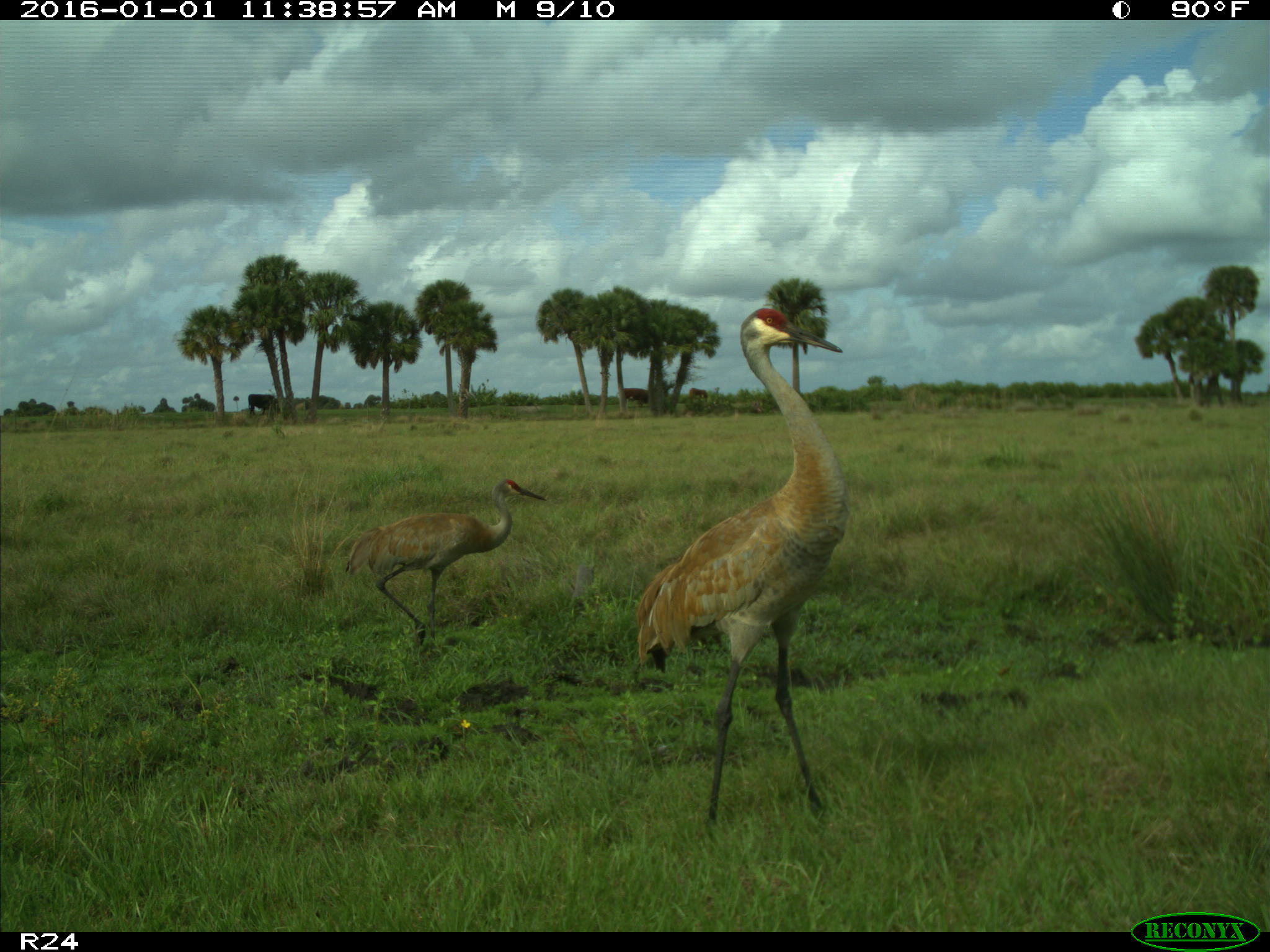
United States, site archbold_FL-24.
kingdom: Animalia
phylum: Chordata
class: Aves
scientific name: Aves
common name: birds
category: unidentified bird